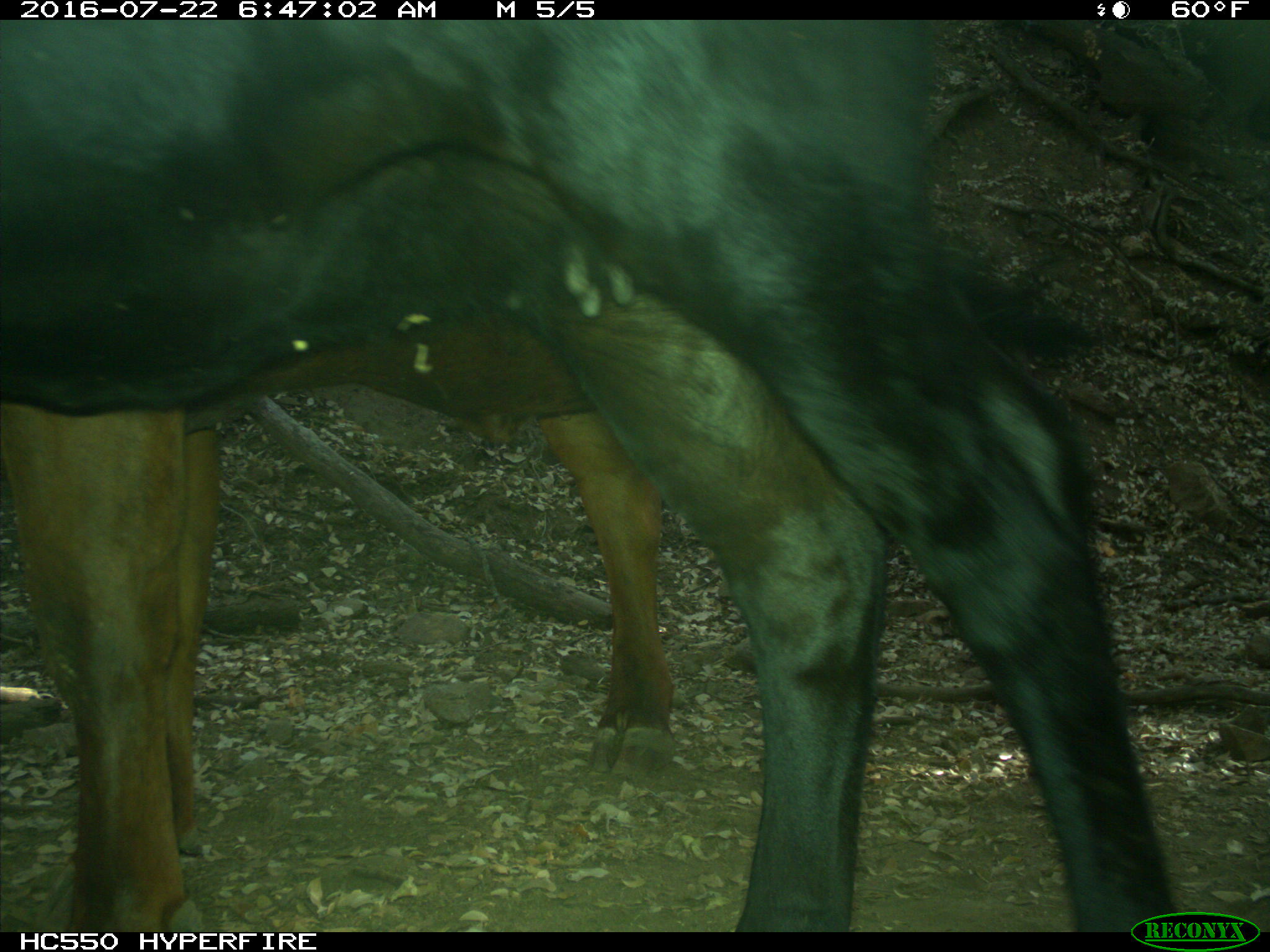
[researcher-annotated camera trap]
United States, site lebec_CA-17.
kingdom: Animalia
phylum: Chordata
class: Mammalia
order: Artiodactyla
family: Bovidae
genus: Bos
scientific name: Bos taurus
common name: domestic cow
Bos taurus (domestic cow).